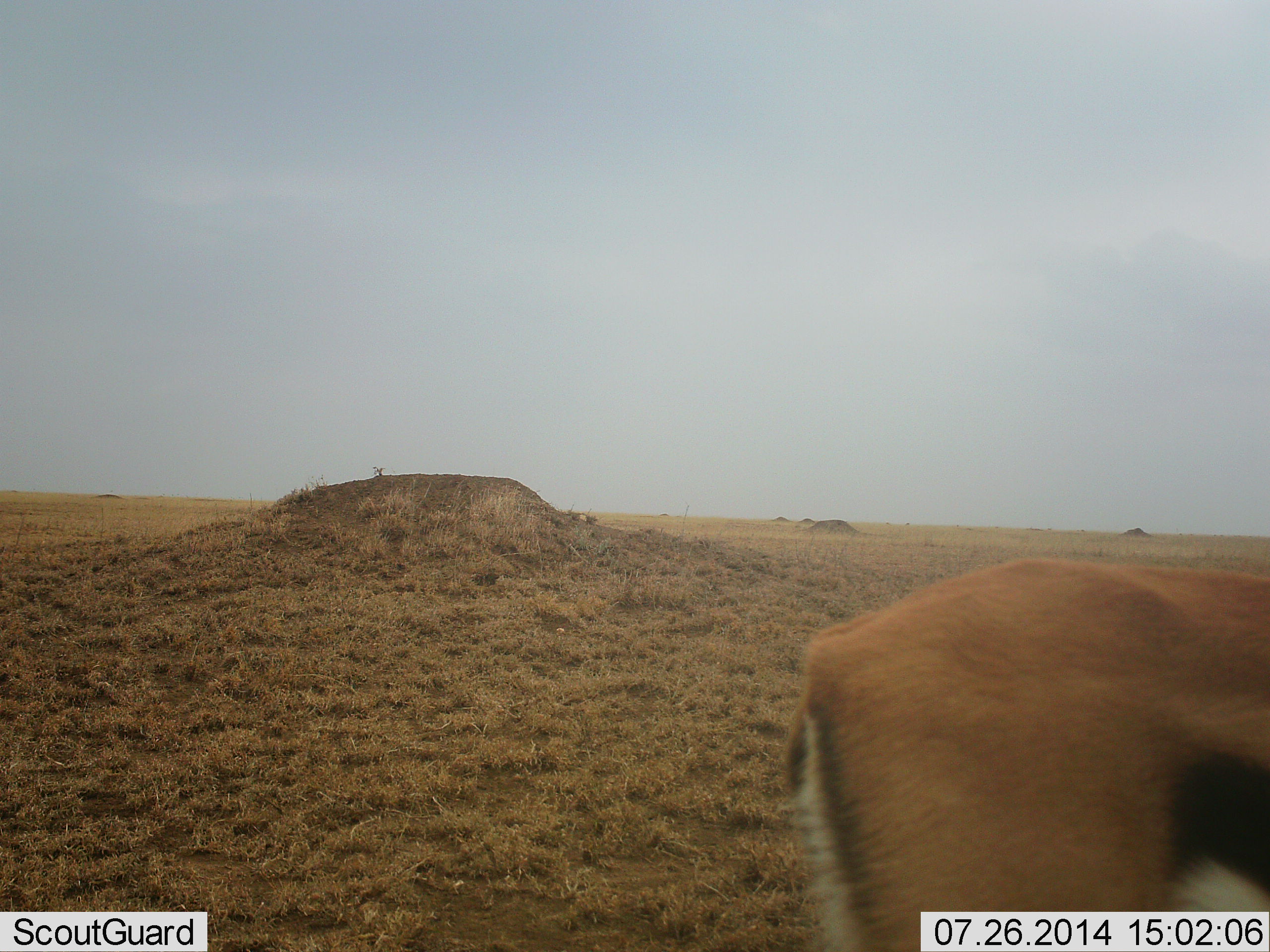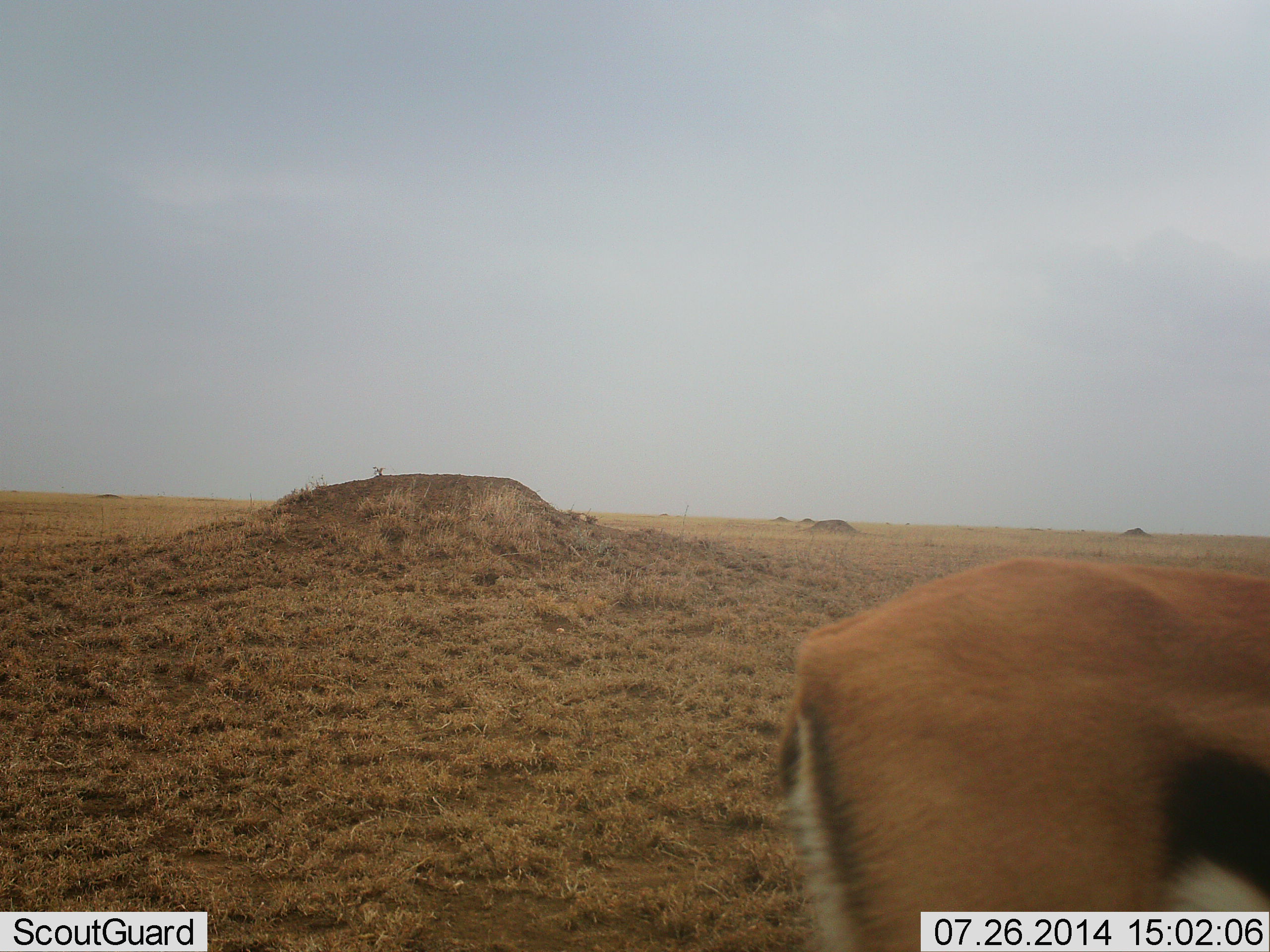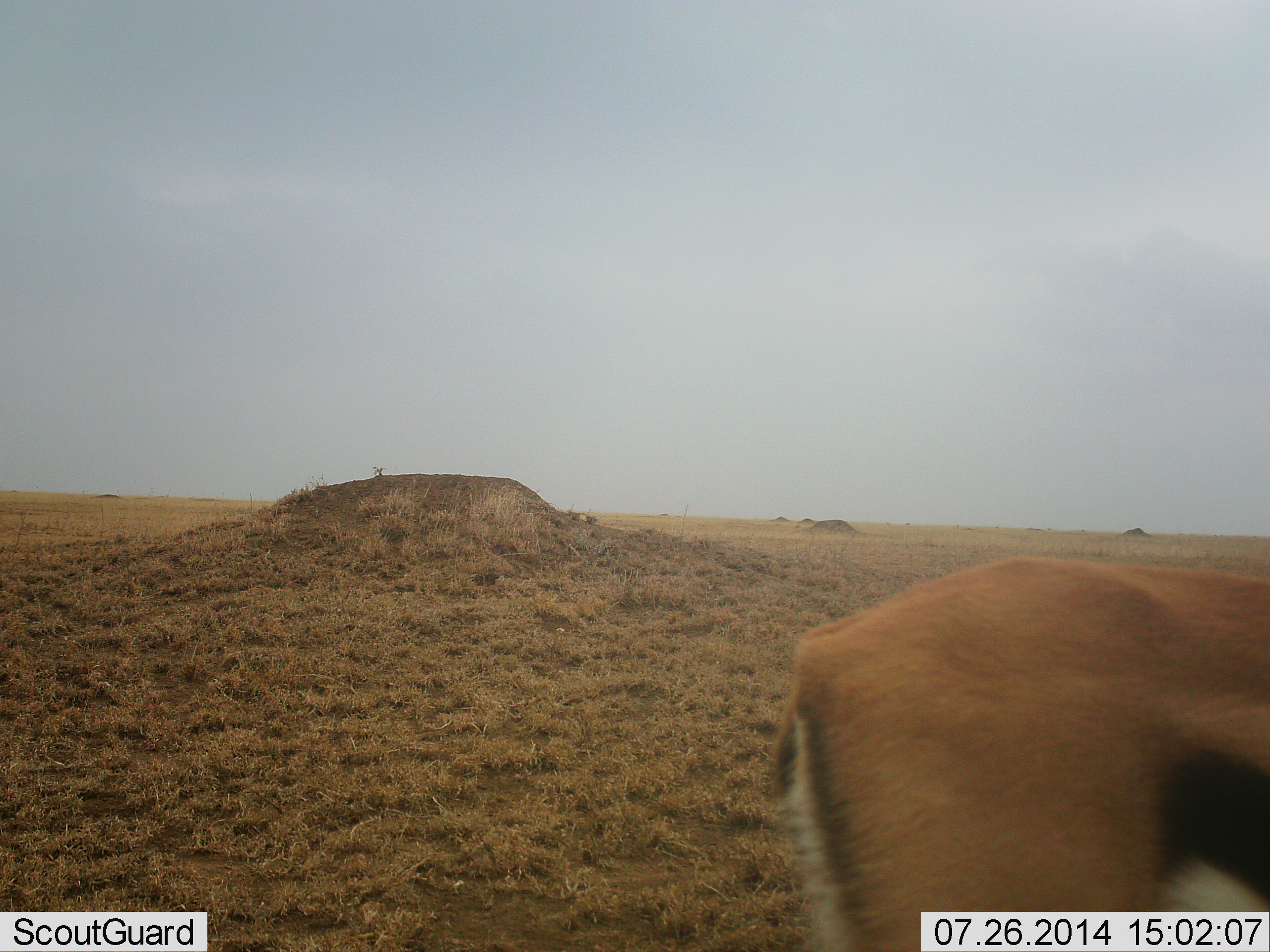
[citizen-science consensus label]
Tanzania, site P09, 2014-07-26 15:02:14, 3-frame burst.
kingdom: Animalia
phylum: Chordata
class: Mammalia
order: Artiodactyla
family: Bovidae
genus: Eudorcas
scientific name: Eudorcas thomsonii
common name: thomson's gazelle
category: gazellethomsons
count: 1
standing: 80%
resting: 0%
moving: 20%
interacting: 0%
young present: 0%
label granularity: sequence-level